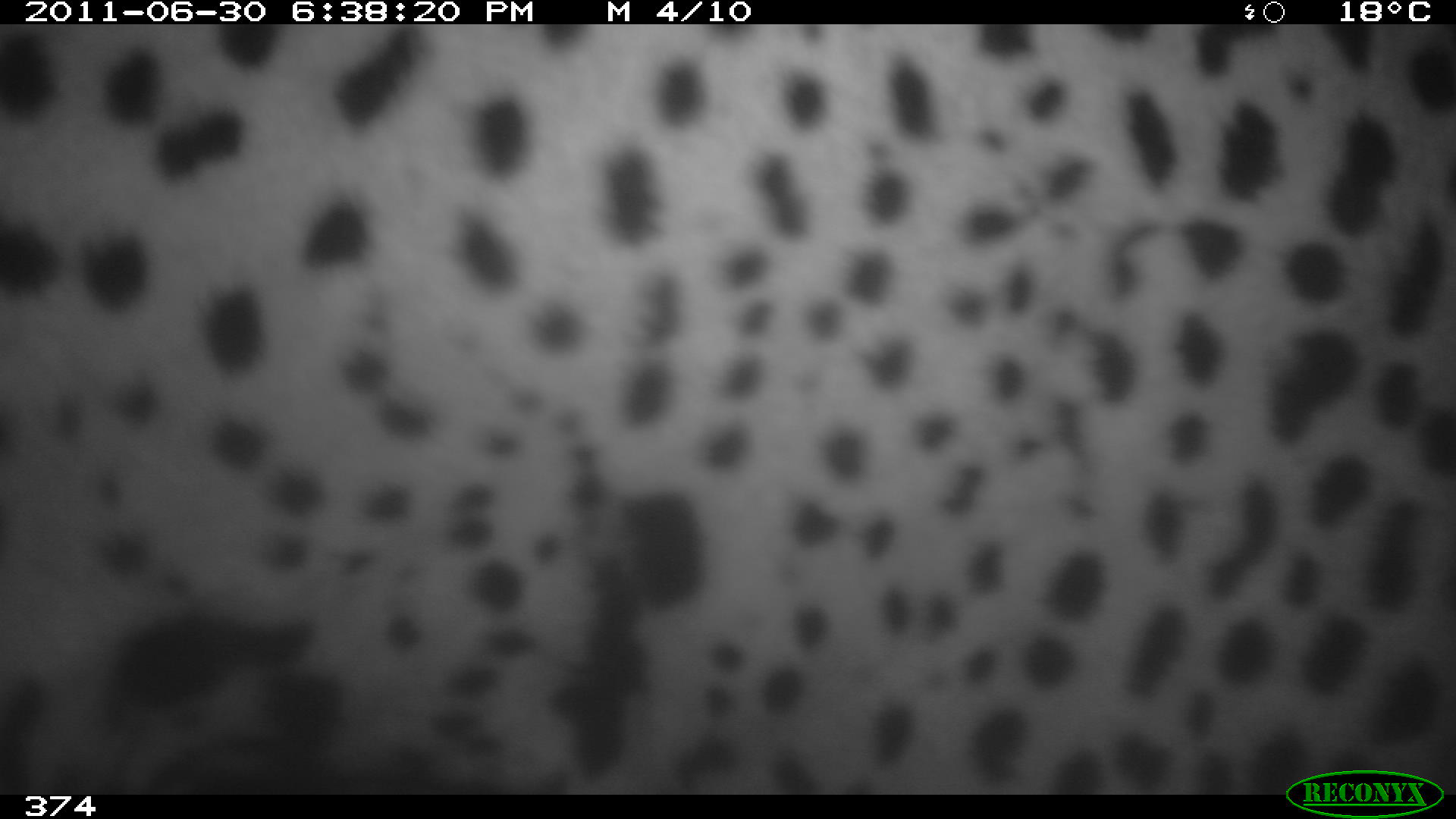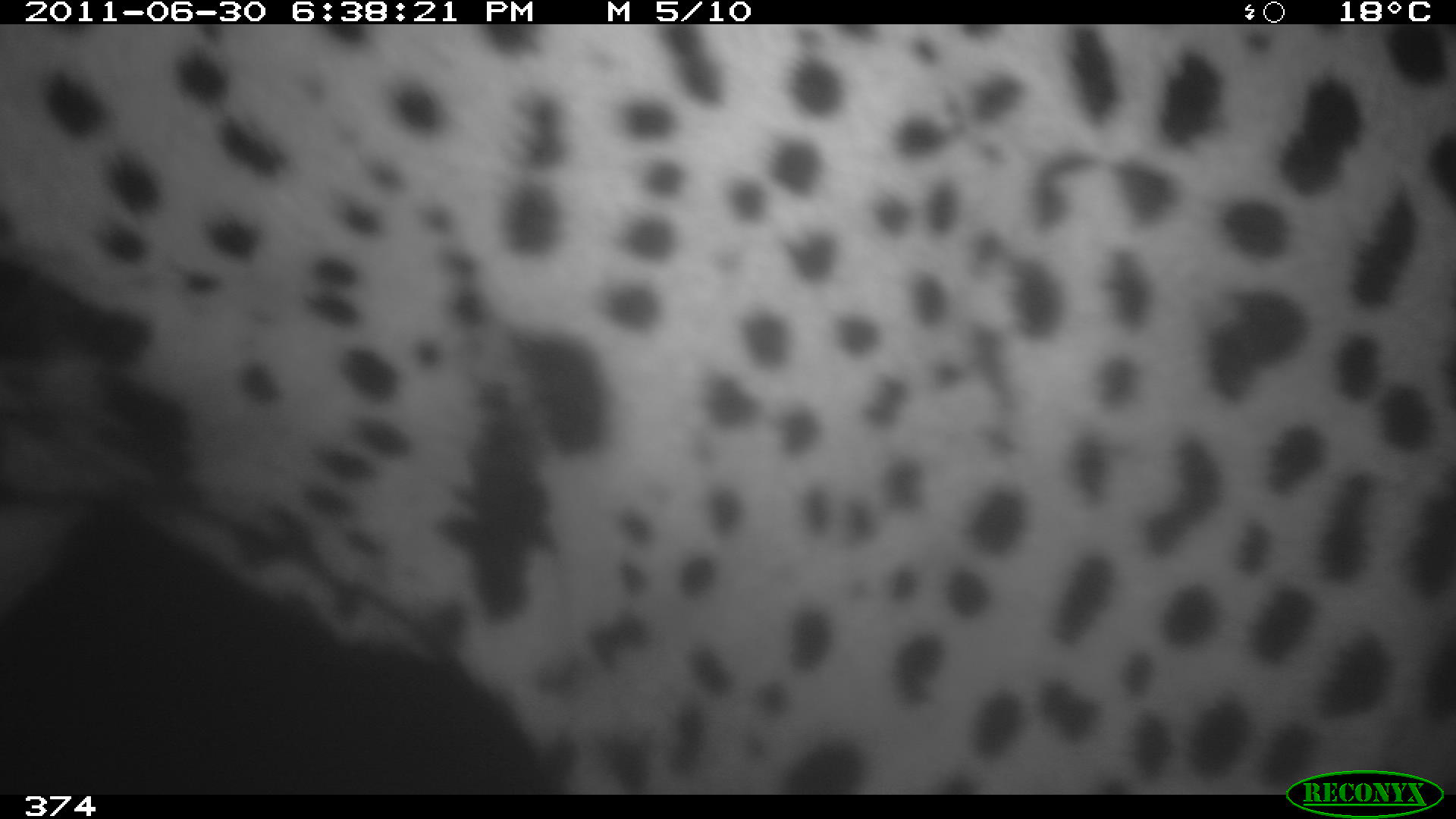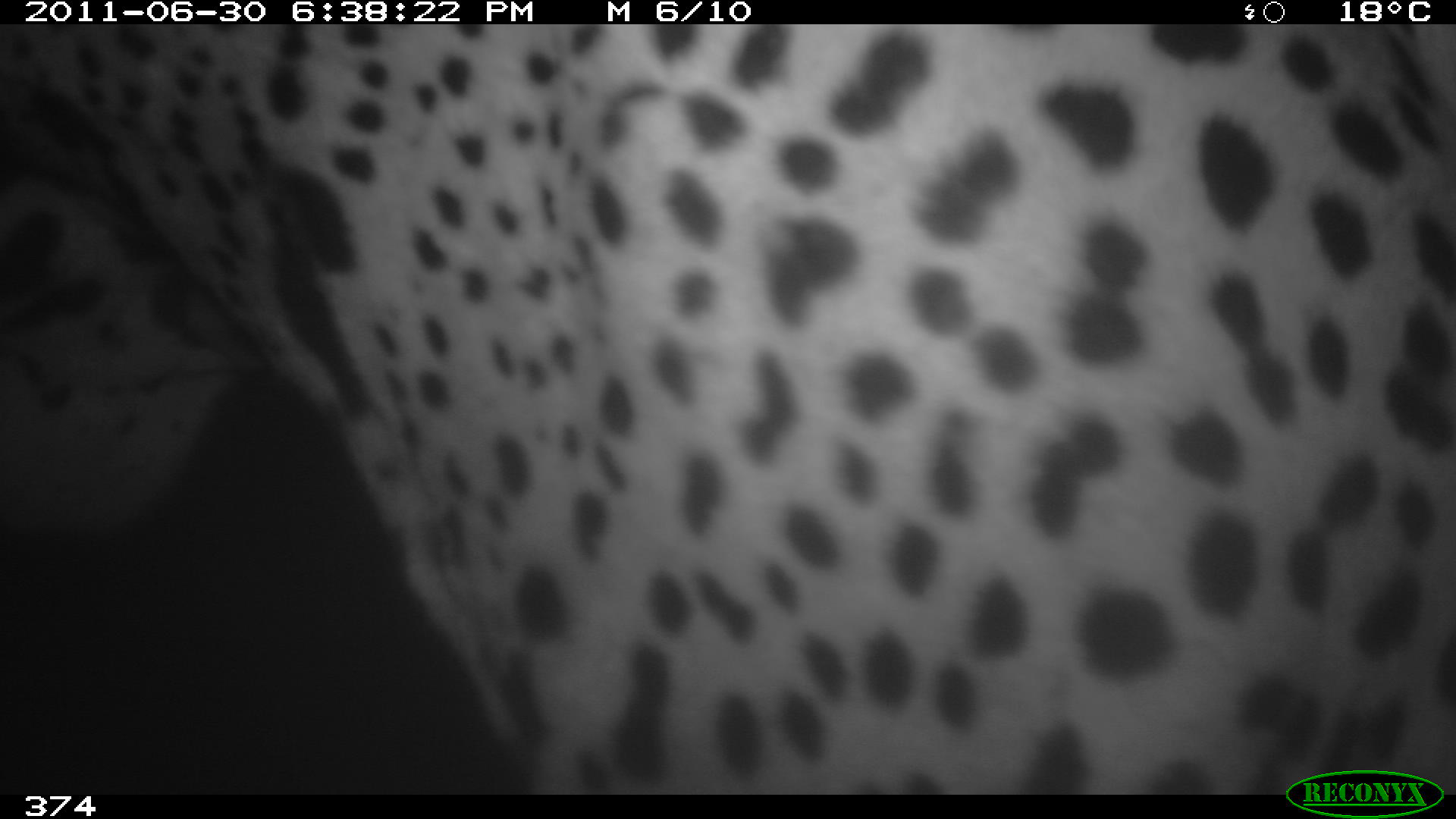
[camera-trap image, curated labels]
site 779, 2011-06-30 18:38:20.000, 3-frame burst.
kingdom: Animalia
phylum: Chordata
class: Mammalia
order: Carnivora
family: Felidae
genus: Panthera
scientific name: Panthera onca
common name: jaguar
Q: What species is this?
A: Panthera onca (jaguar).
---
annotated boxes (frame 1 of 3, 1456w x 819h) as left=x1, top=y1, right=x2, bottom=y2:
panthera onca: left=0, top=24, right=1456, bottom=794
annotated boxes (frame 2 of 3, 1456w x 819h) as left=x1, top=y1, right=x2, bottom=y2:
panthera onca: left=0, top=24, right=1456, bottom=794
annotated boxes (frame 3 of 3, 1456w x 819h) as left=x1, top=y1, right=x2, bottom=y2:
panthera onca: left=0, top=24, right=1456, bottom=794